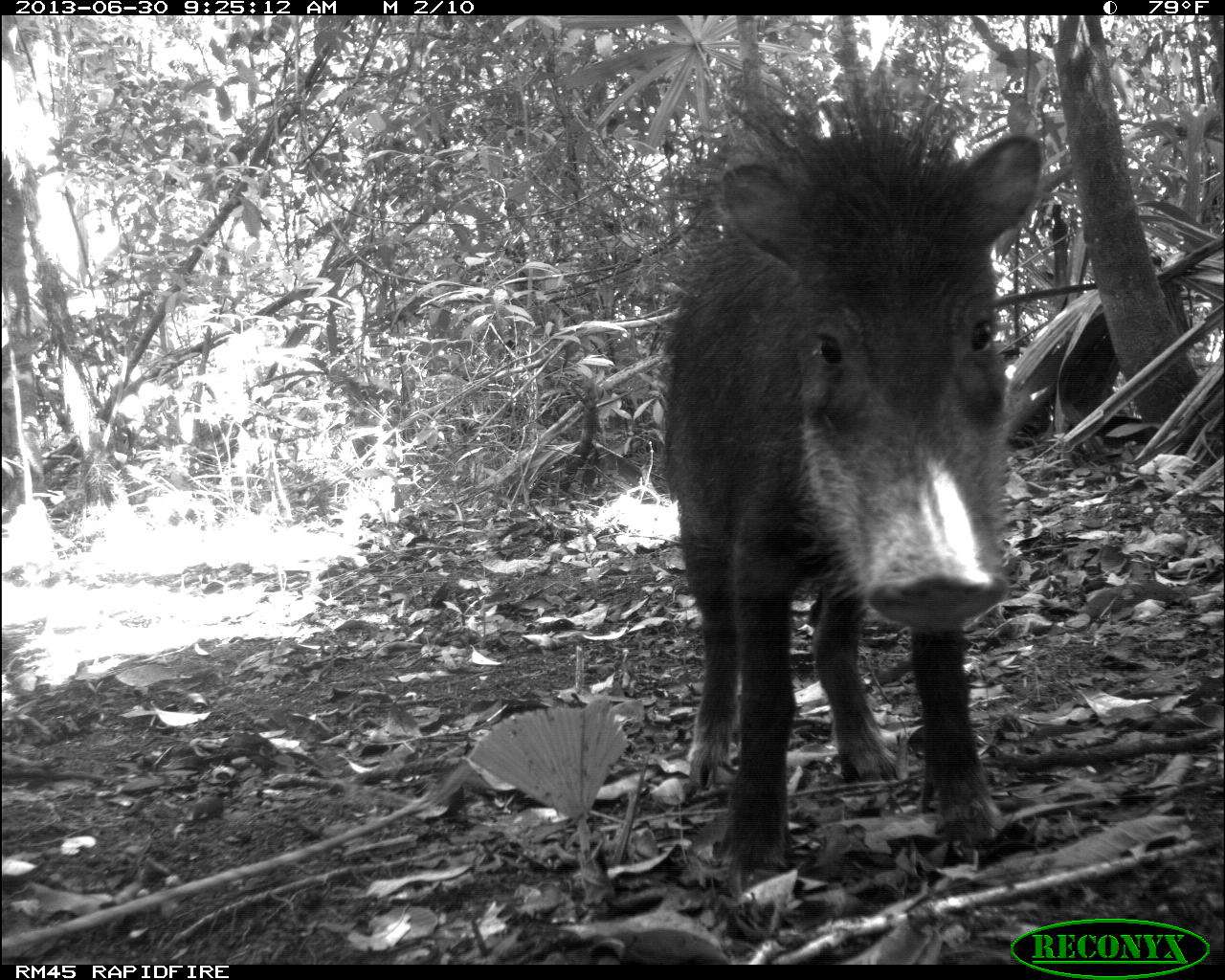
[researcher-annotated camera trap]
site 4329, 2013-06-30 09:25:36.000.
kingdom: Animalia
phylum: Chordata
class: Mammalia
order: Artiodactyla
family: Tayassuidae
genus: Tayassu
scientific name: Tayassu pecari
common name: white-lipped peccary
Tayassu pecari (white-lipped peccary), count 4.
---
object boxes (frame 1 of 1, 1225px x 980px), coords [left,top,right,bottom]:
tayassu pecari: [658,58,1043,870]